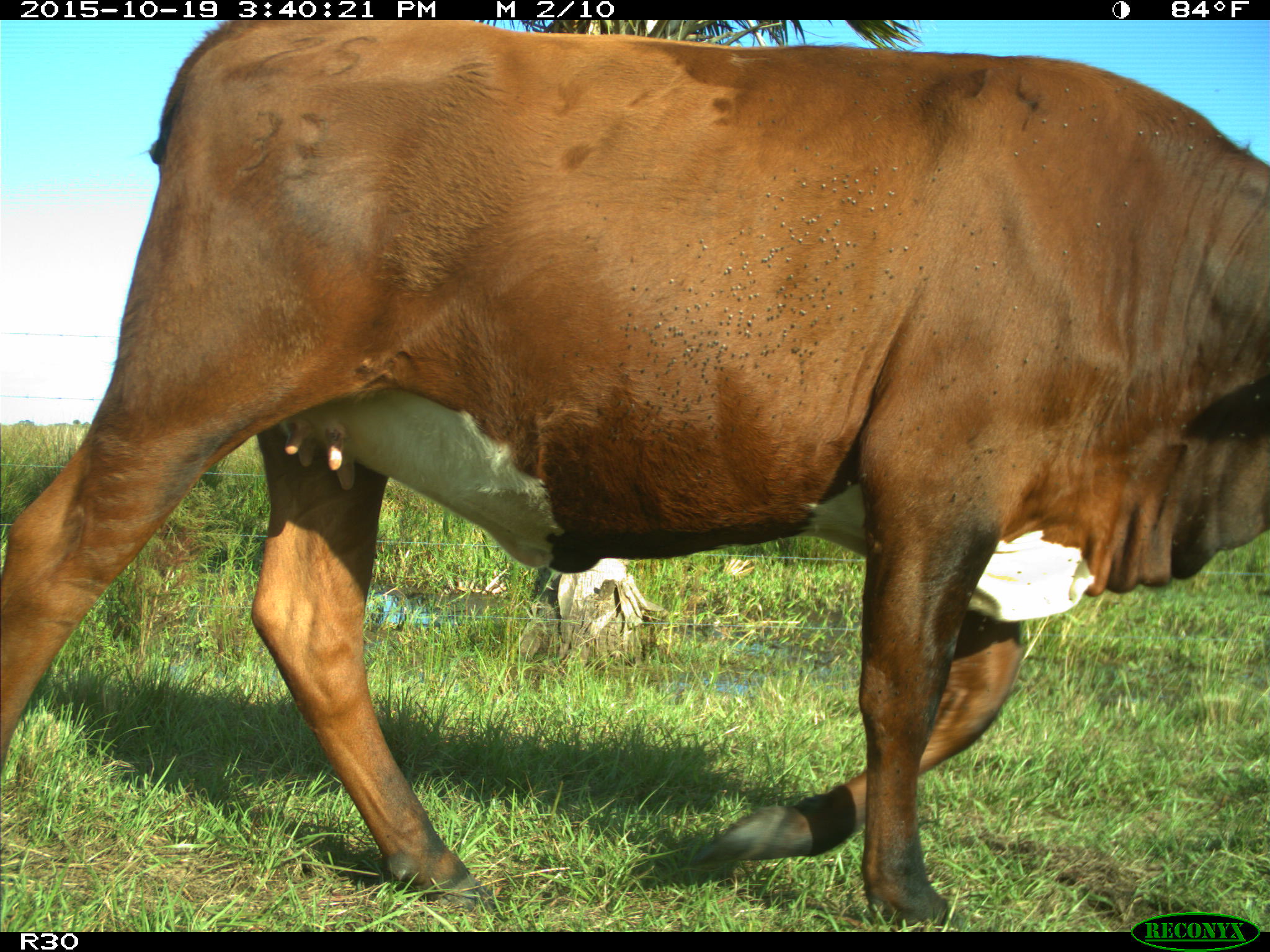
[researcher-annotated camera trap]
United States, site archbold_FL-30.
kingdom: Animalia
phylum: Chordata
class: Mammalia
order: Artiodactyla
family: Bovidae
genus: Bos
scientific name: Bos taurus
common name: domestic cow